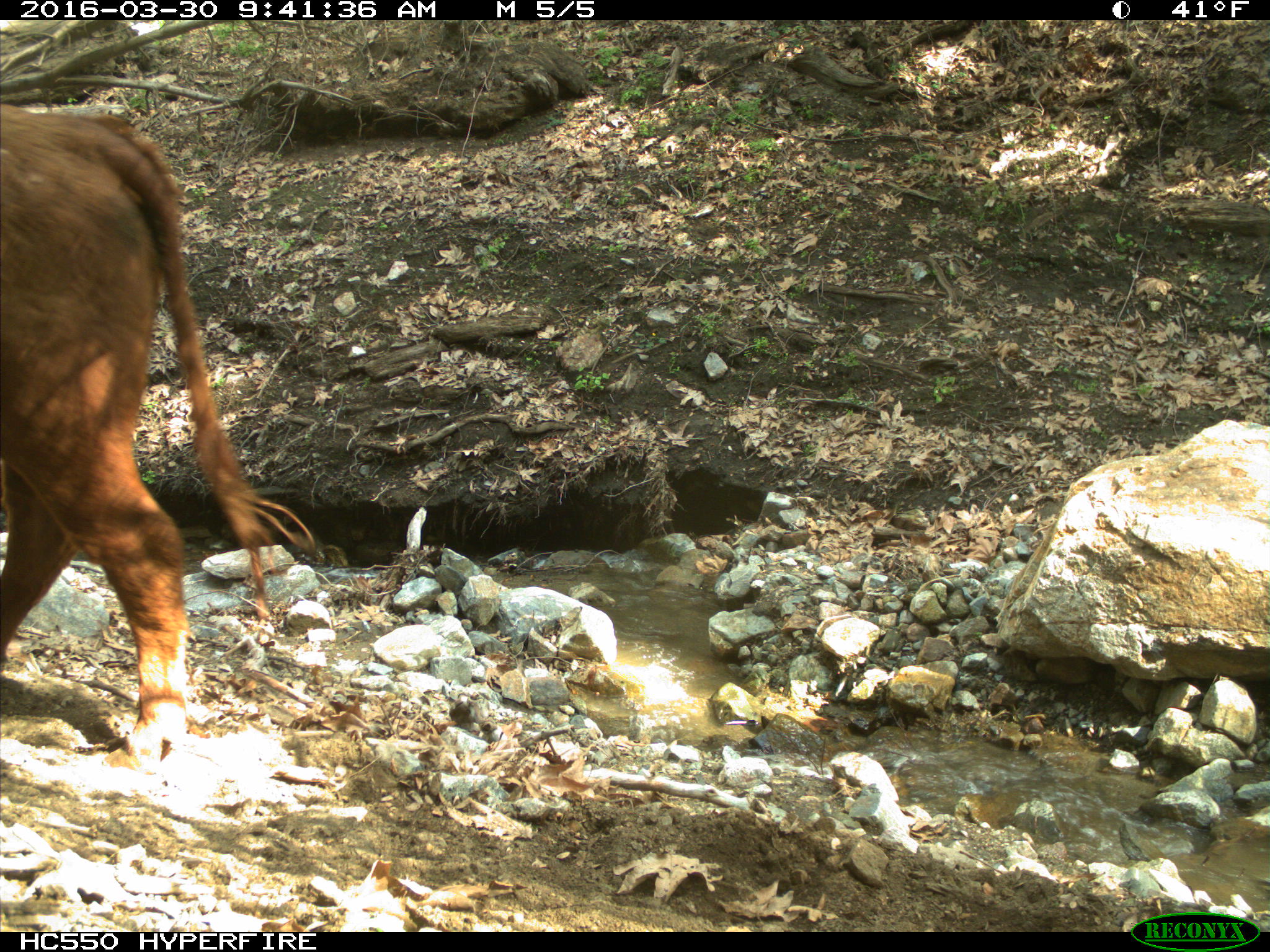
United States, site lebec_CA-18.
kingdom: Animalia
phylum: Chordata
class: Mammalia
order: Artiodactyla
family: Bovidae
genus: Bos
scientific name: Bos taurus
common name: domestic cow